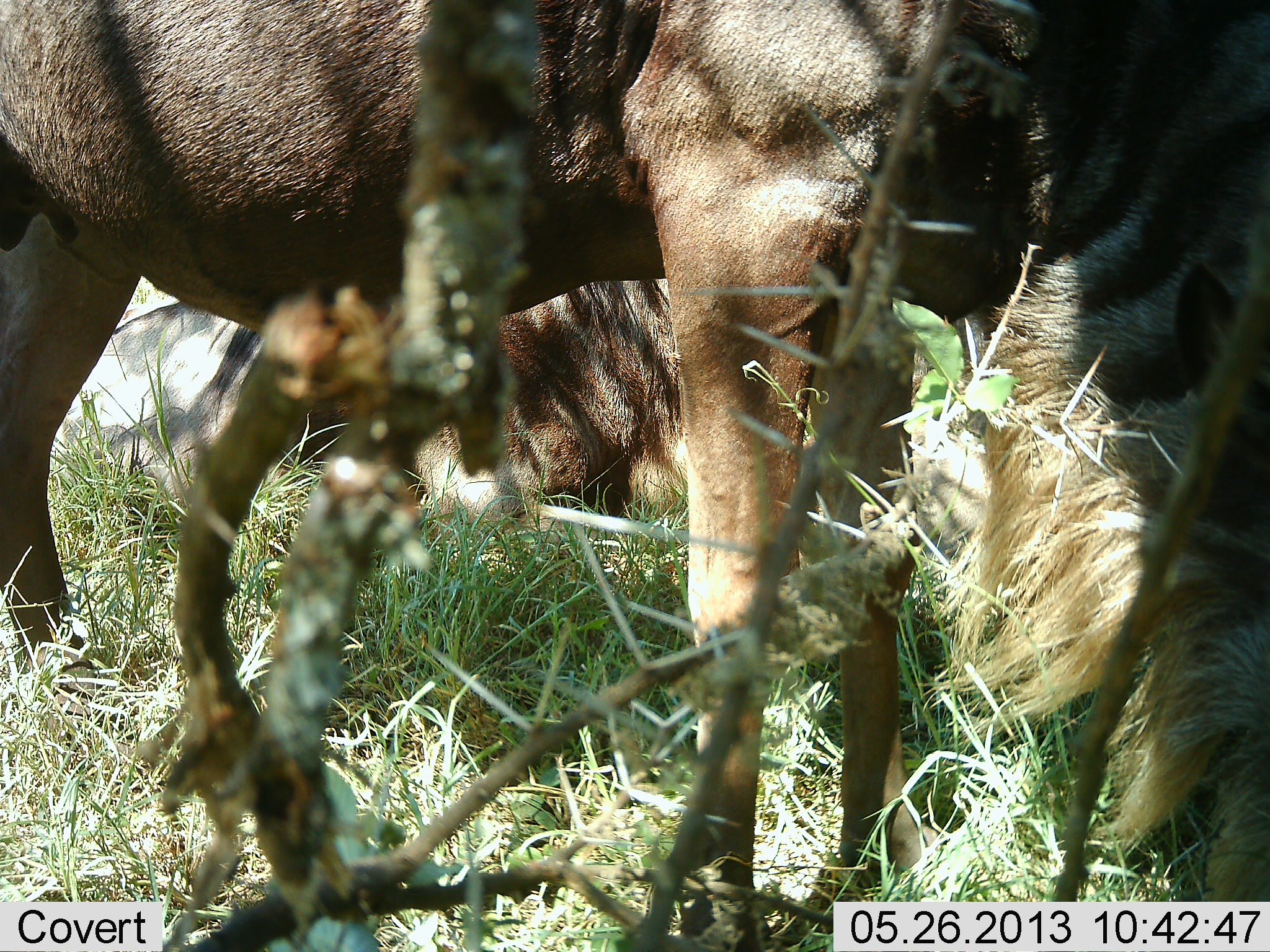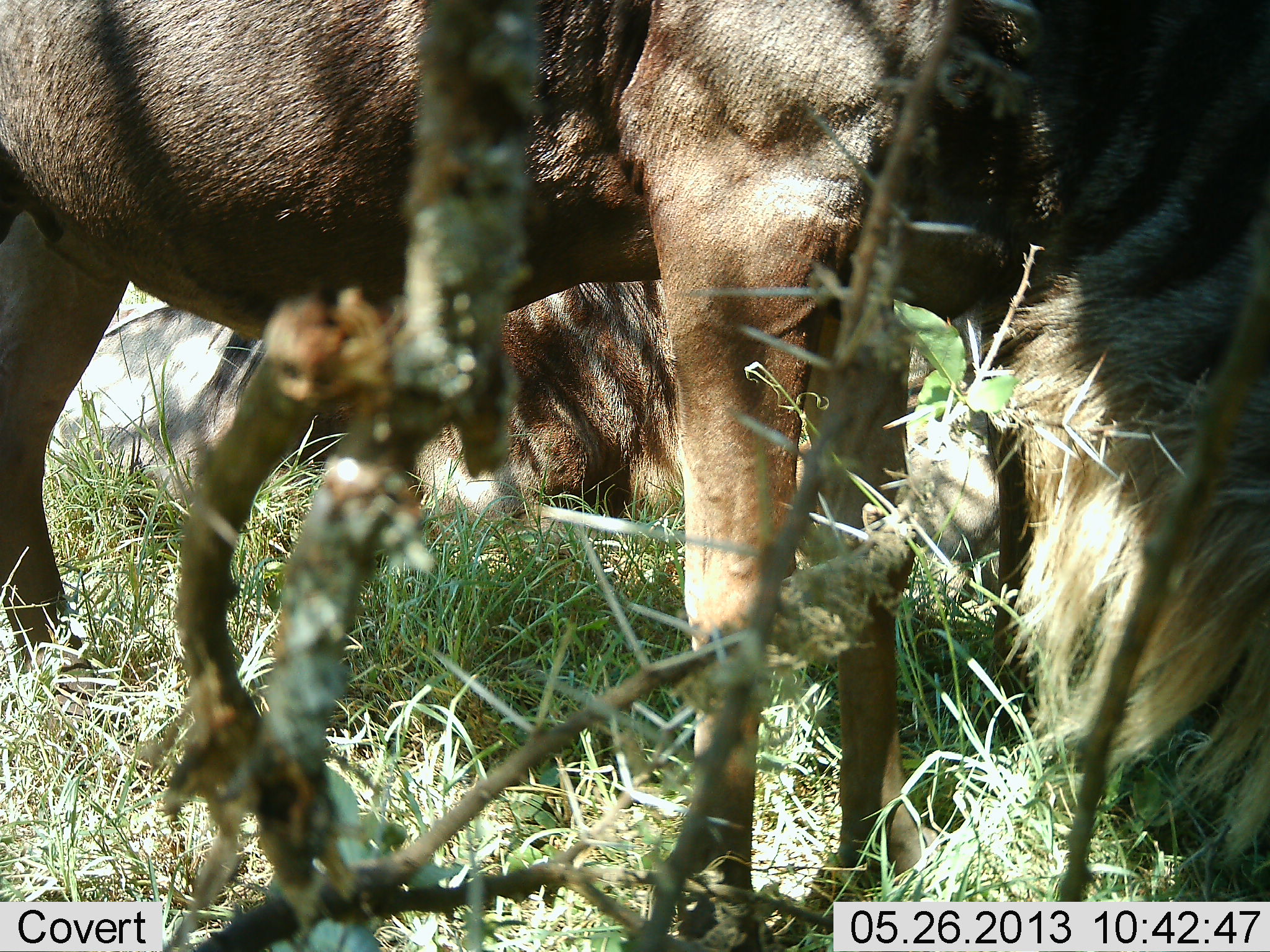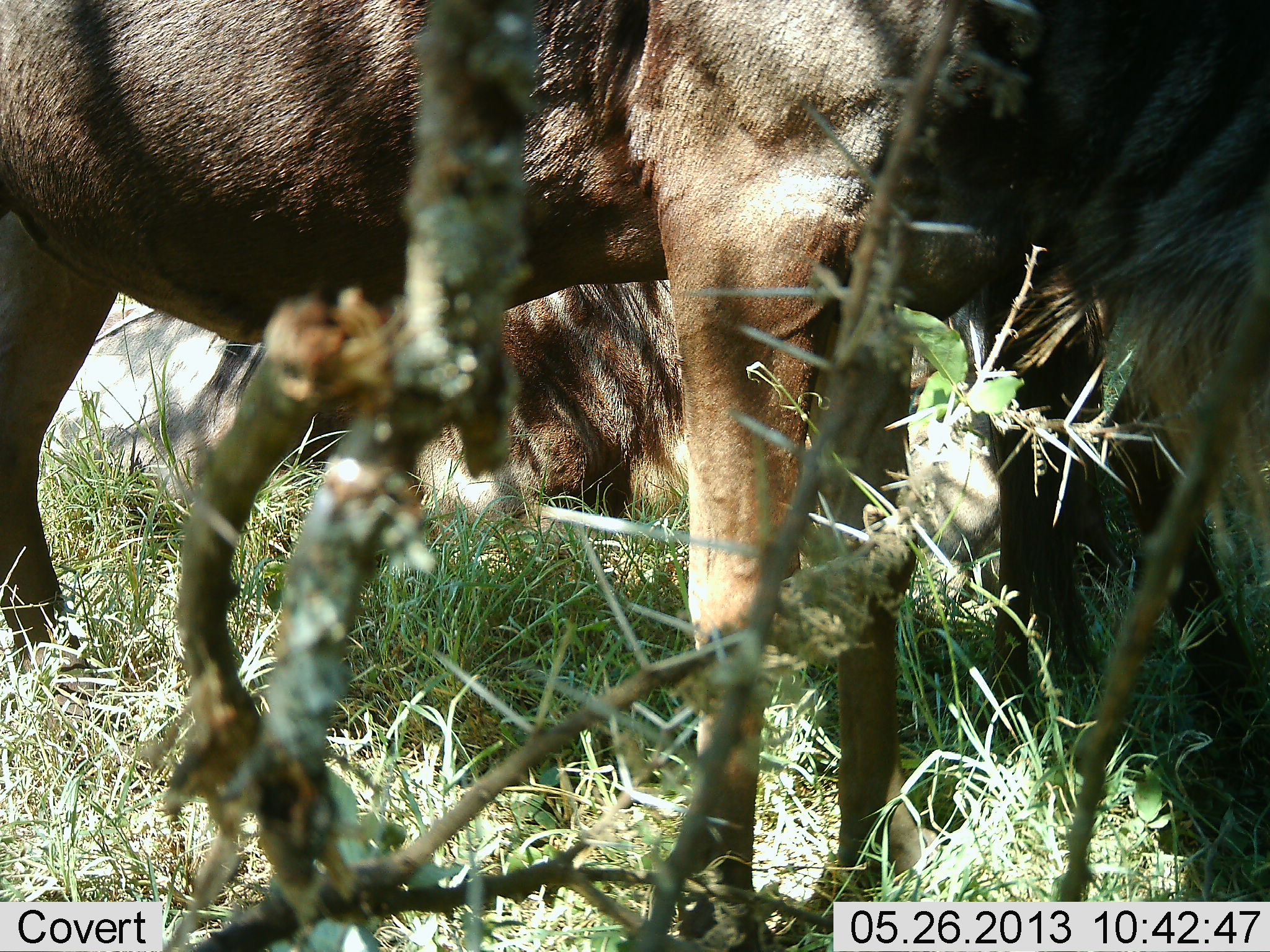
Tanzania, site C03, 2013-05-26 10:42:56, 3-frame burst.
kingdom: Animalia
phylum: Chordata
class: Mammalia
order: Artiodactyla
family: Bovidae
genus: Connochaetes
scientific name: Connochaetes taurinus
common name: blue wildebeest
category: wildebeest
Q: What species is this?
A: Wildebeest (blue wildebeest) (Connochaetes taurinus).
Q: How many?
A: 2.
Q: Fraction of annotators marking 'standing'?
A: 58%.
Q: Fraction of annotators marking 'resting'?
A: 77%.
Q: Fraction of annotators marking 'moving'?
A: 0%.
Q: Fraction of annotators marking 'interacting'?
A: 0%.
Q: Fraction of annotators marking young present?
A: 4%.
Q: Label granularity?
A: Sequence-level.